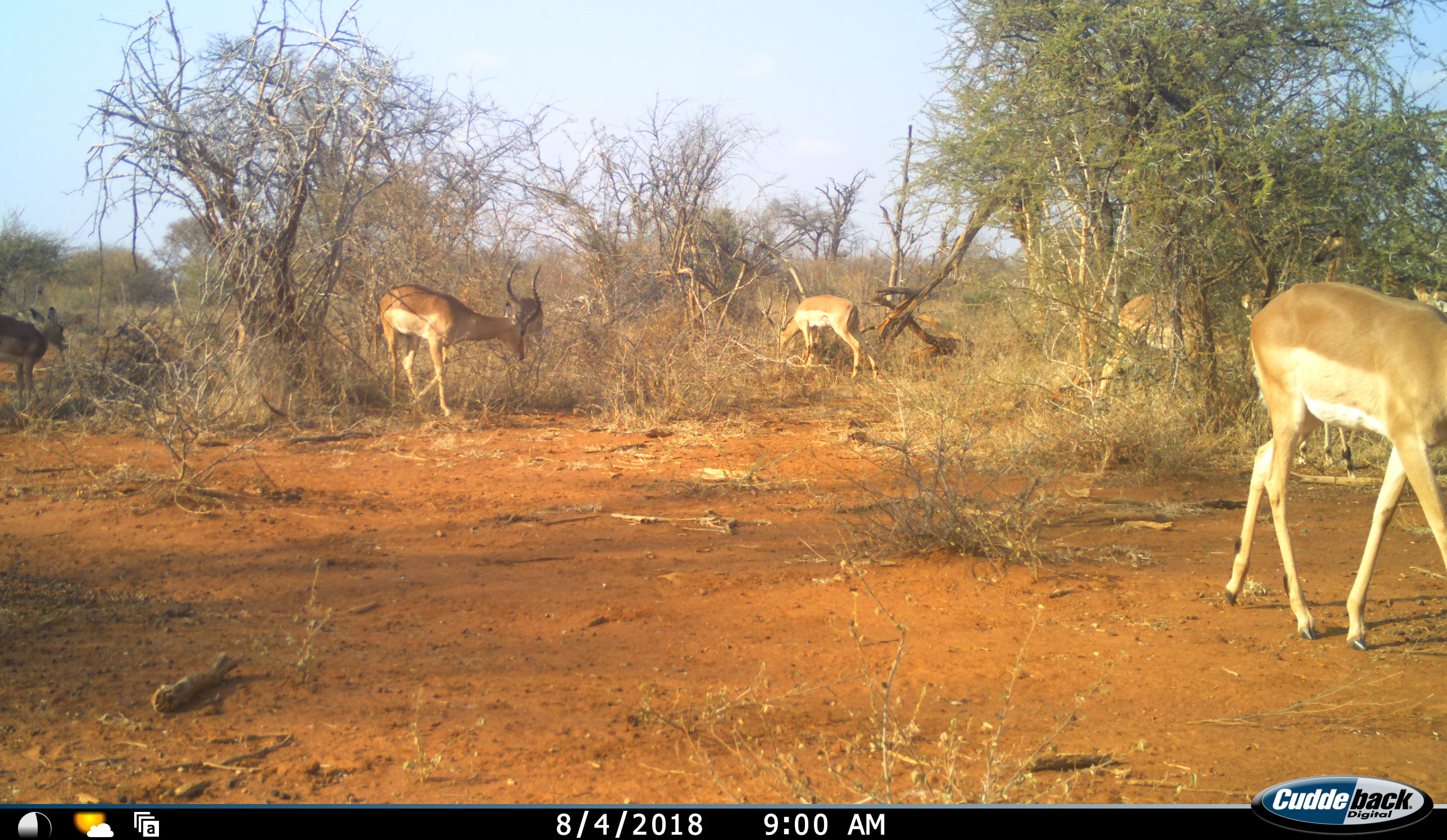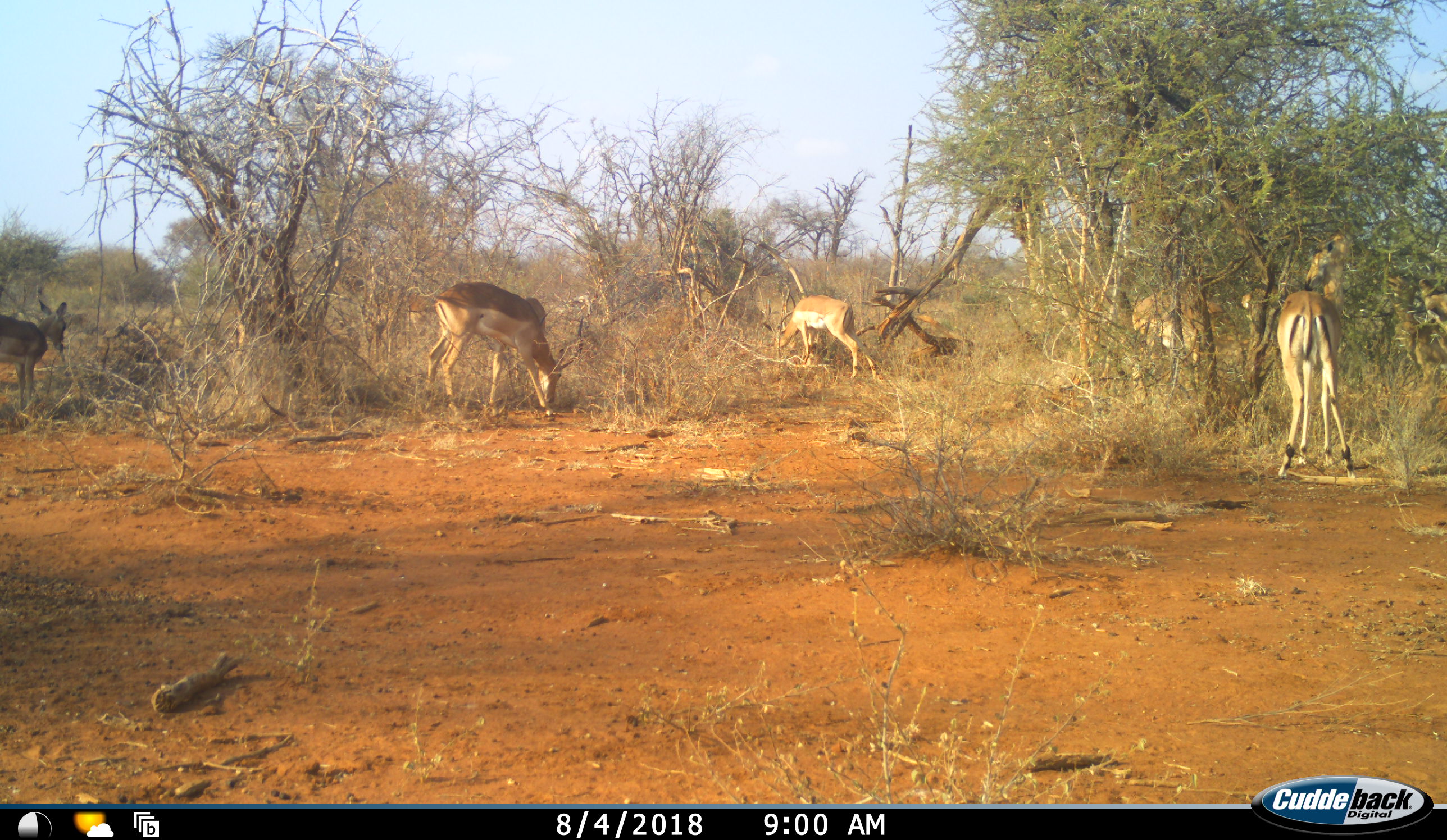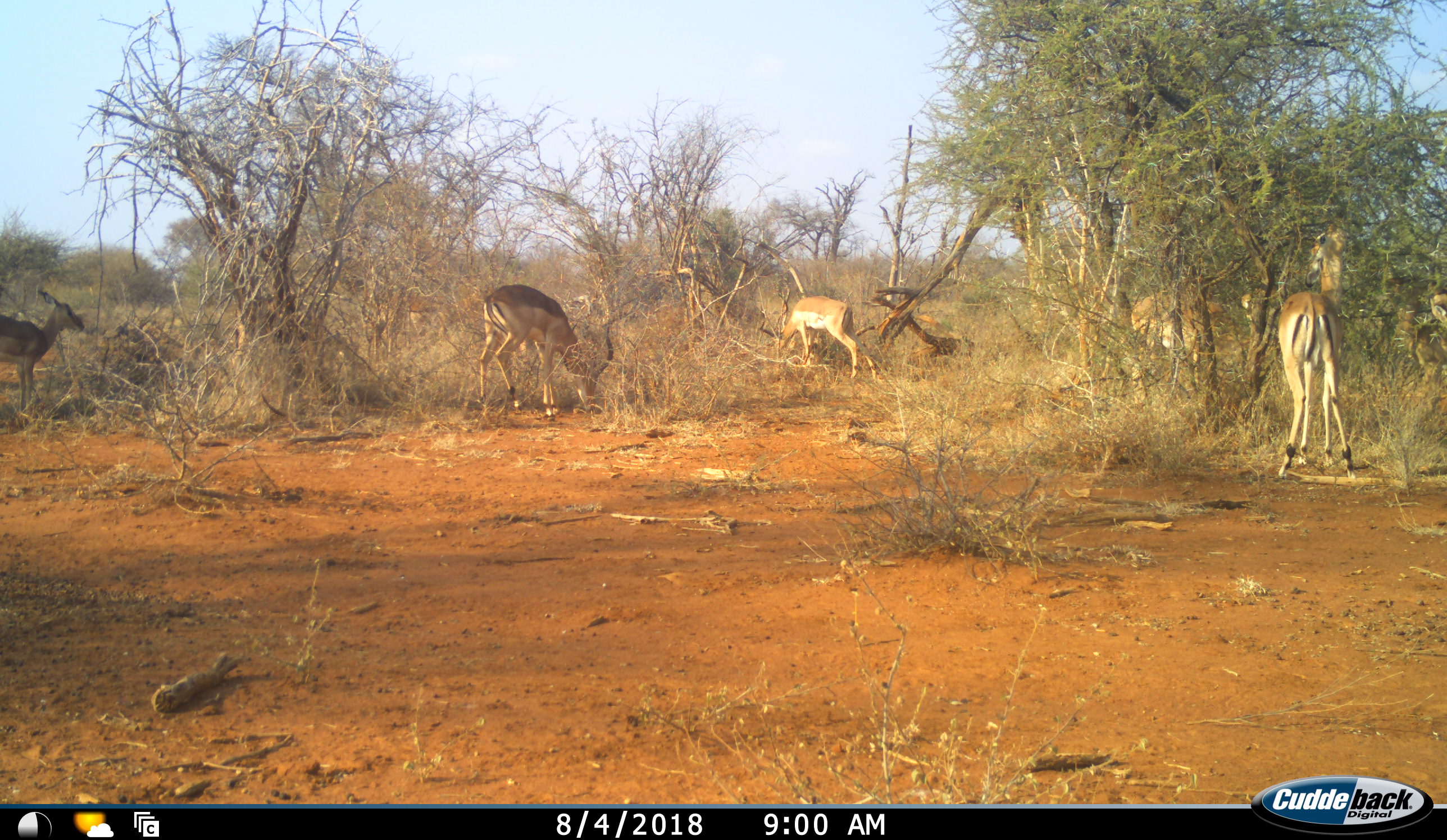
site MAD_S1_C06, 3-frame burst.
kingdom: Animalia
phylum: Chordata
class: Mammalia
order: Artiodactyla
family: Bovidae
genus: Aepyceros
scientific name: Aepyceros melampus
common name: impala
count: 8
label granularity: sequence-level